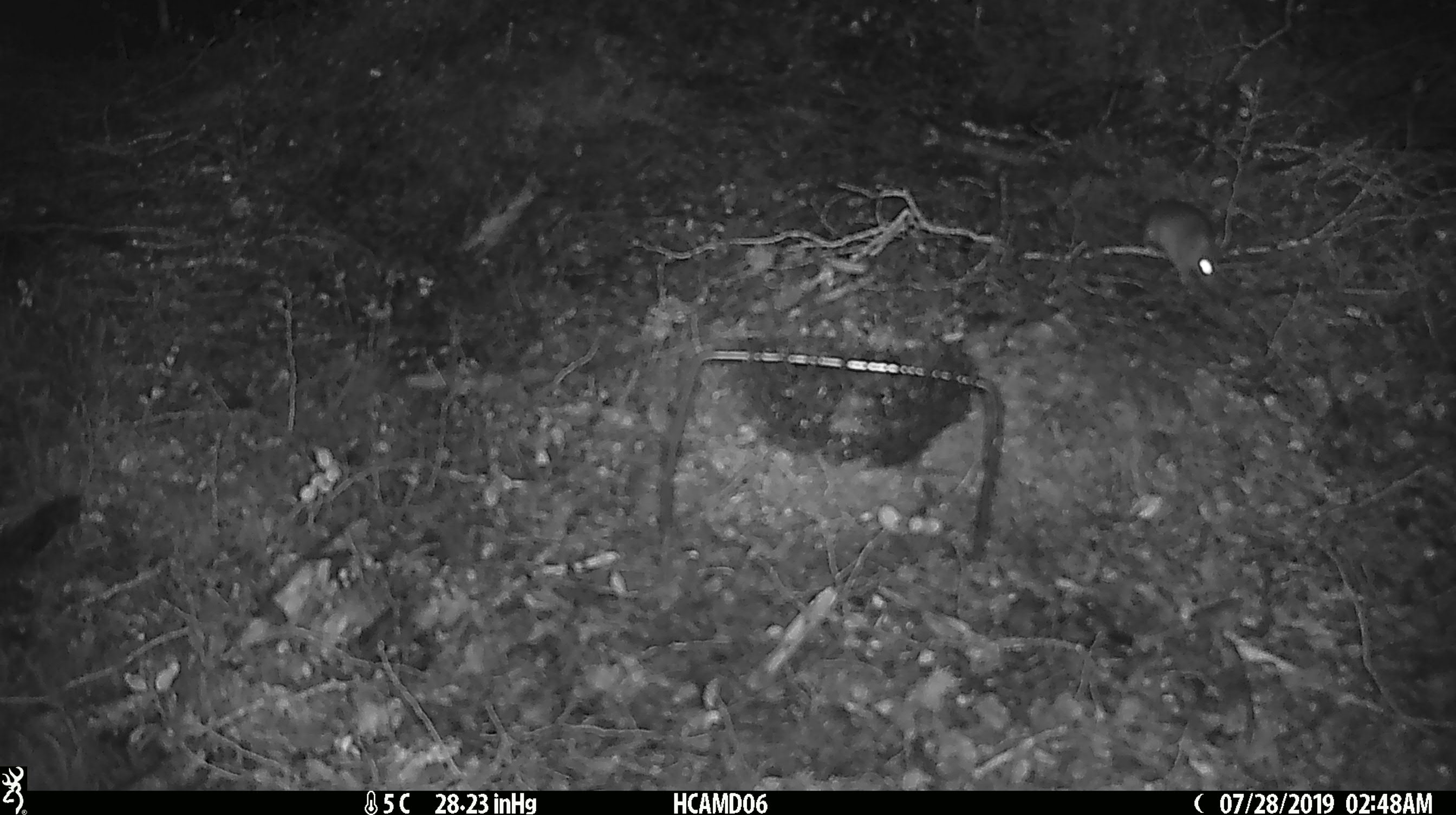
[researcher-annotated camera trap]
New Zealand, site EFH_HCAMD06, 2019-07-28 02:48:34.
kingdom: Animalia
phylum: Chordata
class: Mammalia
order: Rodentia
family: Muridae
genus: Mus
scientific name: Mus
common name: mouse